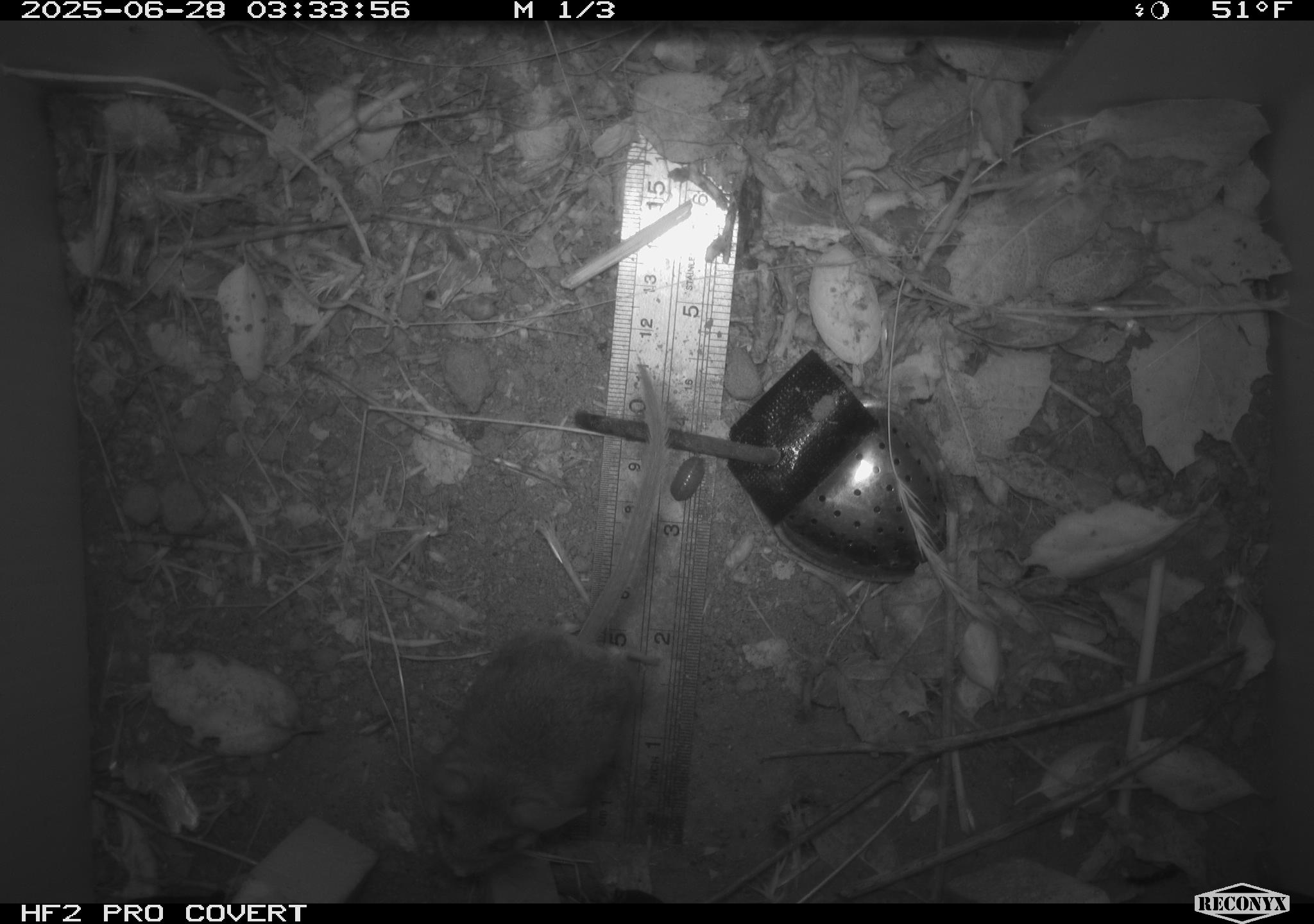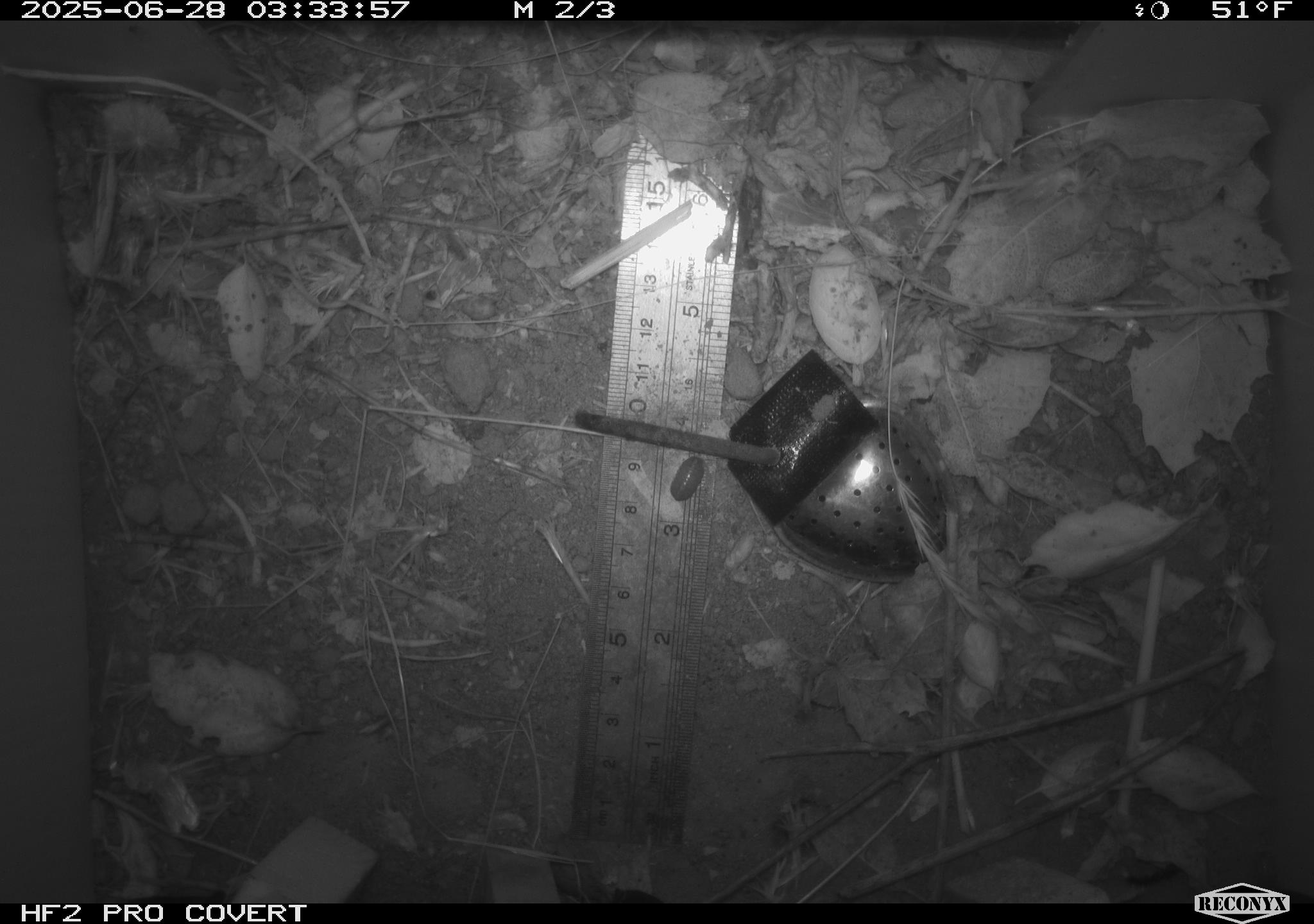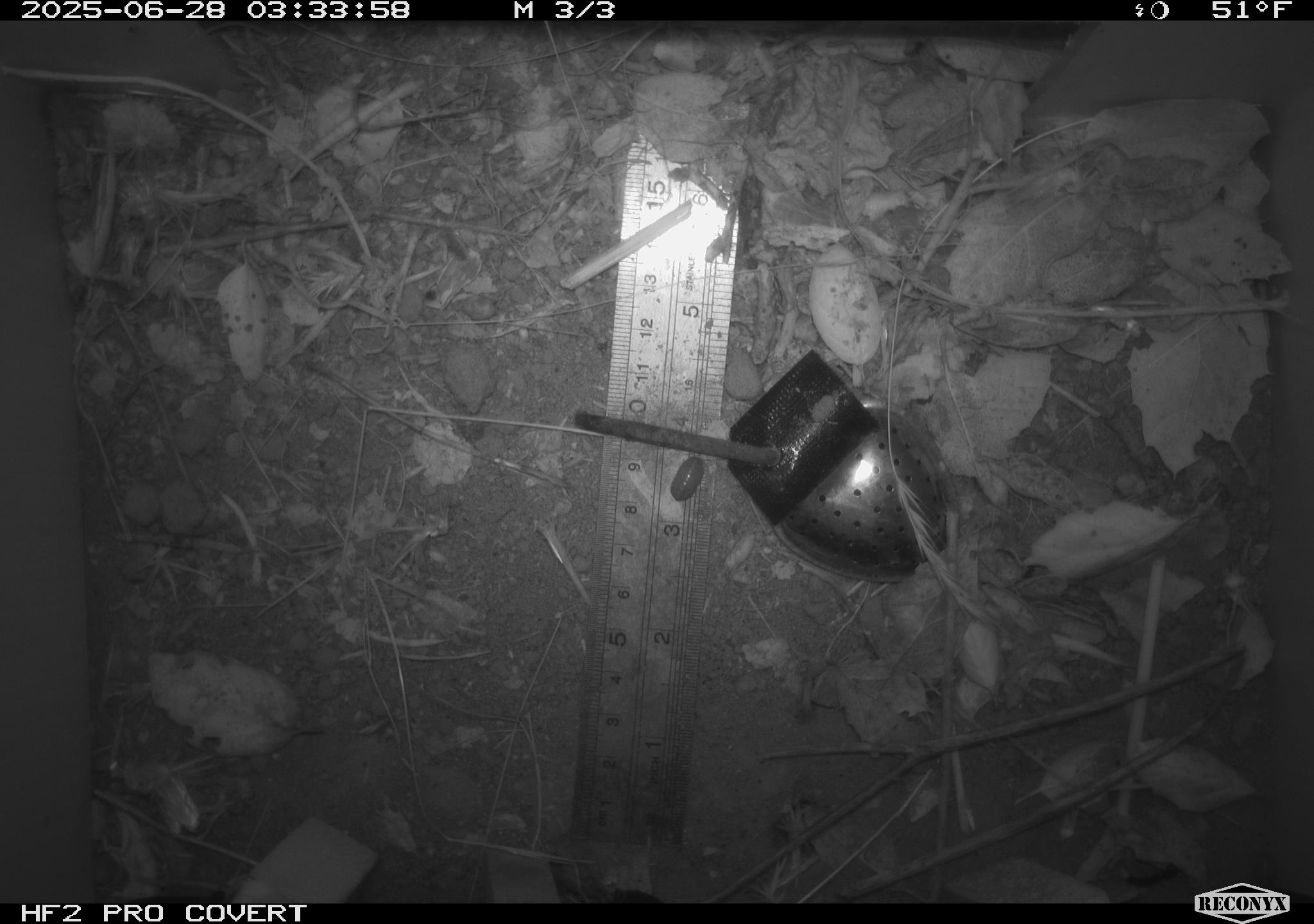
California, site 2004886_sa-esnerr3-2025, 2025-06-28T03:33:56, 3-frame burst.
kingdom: Animalia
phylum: Chordata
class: Mammalia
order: Rodentia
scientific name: Rodentia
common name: rodent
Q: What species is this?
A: Rodent (Rodentia).